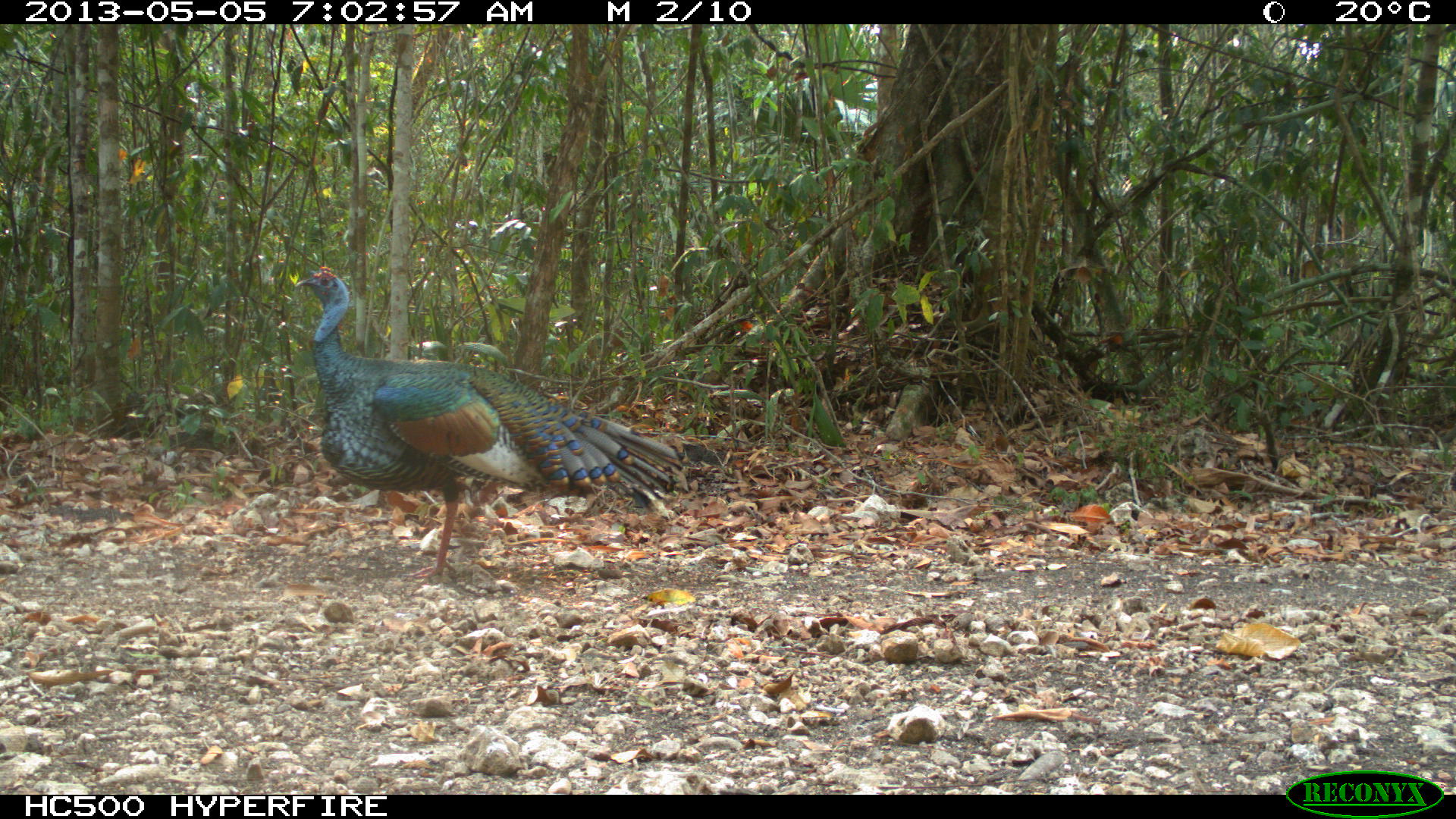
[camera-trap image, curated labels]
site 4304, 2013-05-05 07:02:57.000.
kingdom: Animalia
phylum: Chordata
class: Aves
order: Galliformes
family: Phasianidae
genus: Meleagris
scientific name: Meleagris ocellata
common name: ocellated turkey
Meleagris ocellata (ocellated turkey), count 1, sex male.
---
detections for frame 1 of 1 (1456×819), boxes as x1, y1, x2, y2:
meleagris ocellata: 292, 263, 681, 587